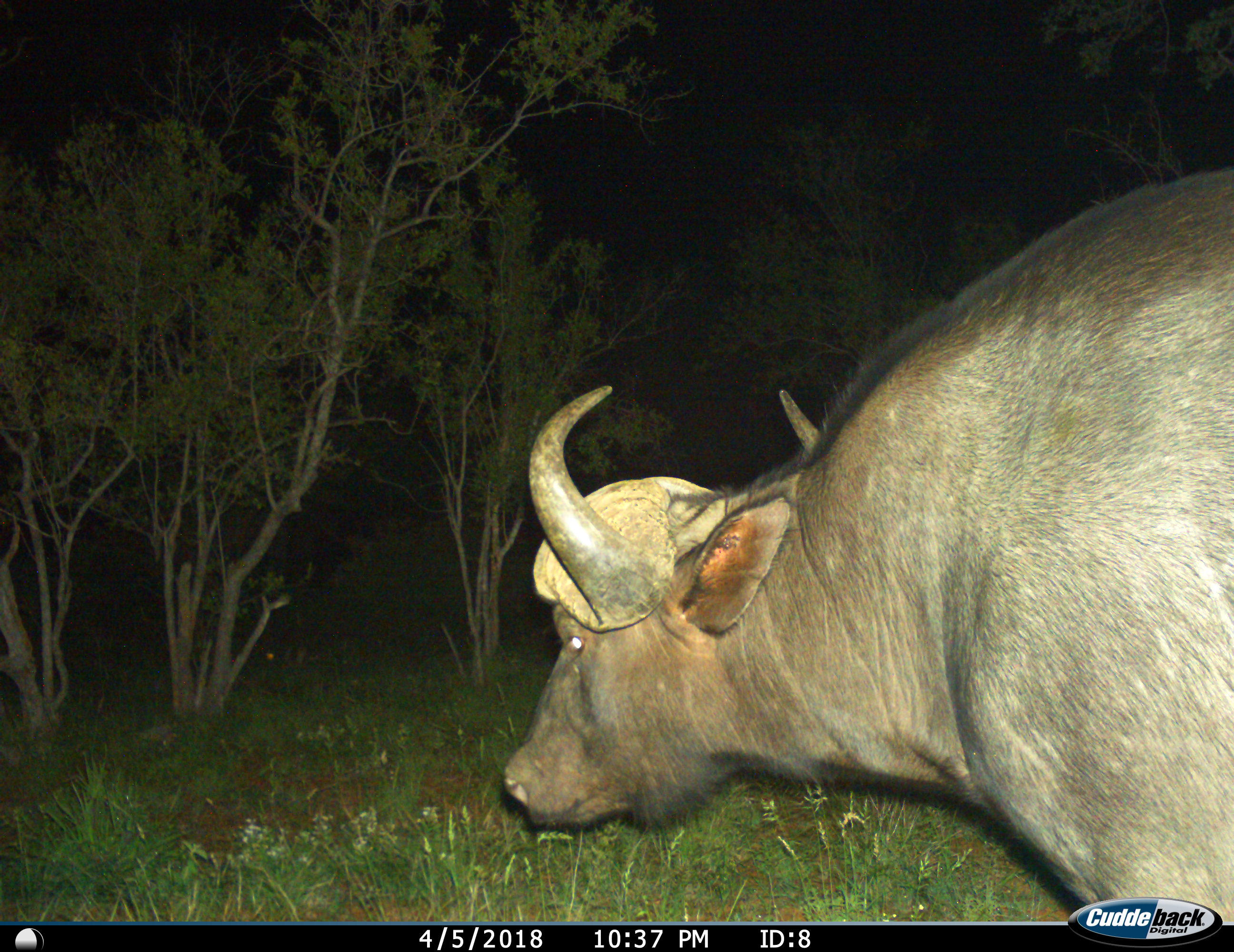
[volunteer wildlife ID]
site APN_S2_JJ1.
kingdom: Animalia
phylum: Chordata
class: Mammalia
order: Artiodactyla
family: Bovidae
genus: Syncerus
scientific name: Syncerus caffer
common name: african buffalo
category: buffalo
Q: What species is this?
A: Buffalo (african buffalo) (Syncerus caffer).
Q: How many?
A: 1.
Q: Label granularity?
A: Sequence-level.